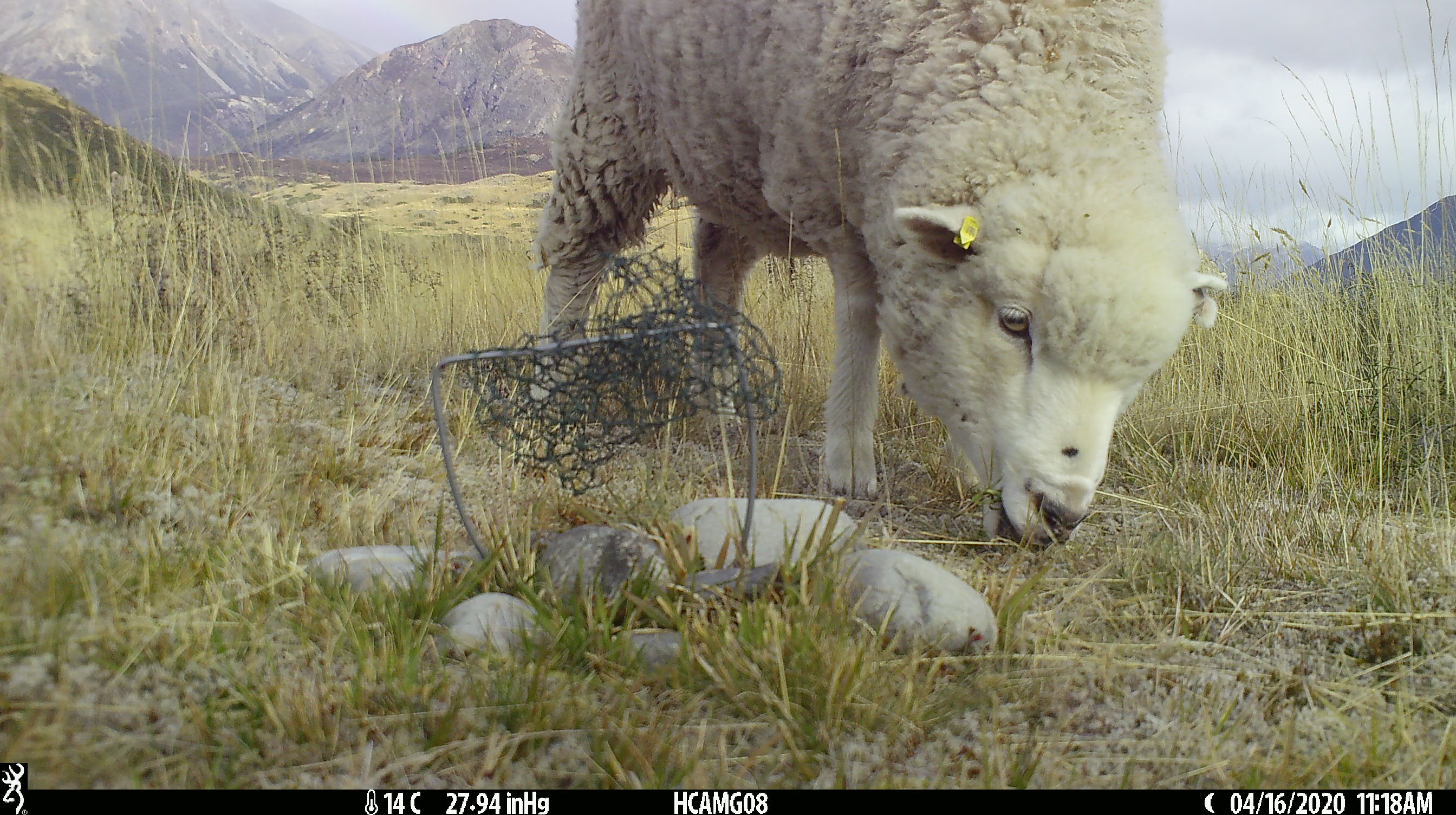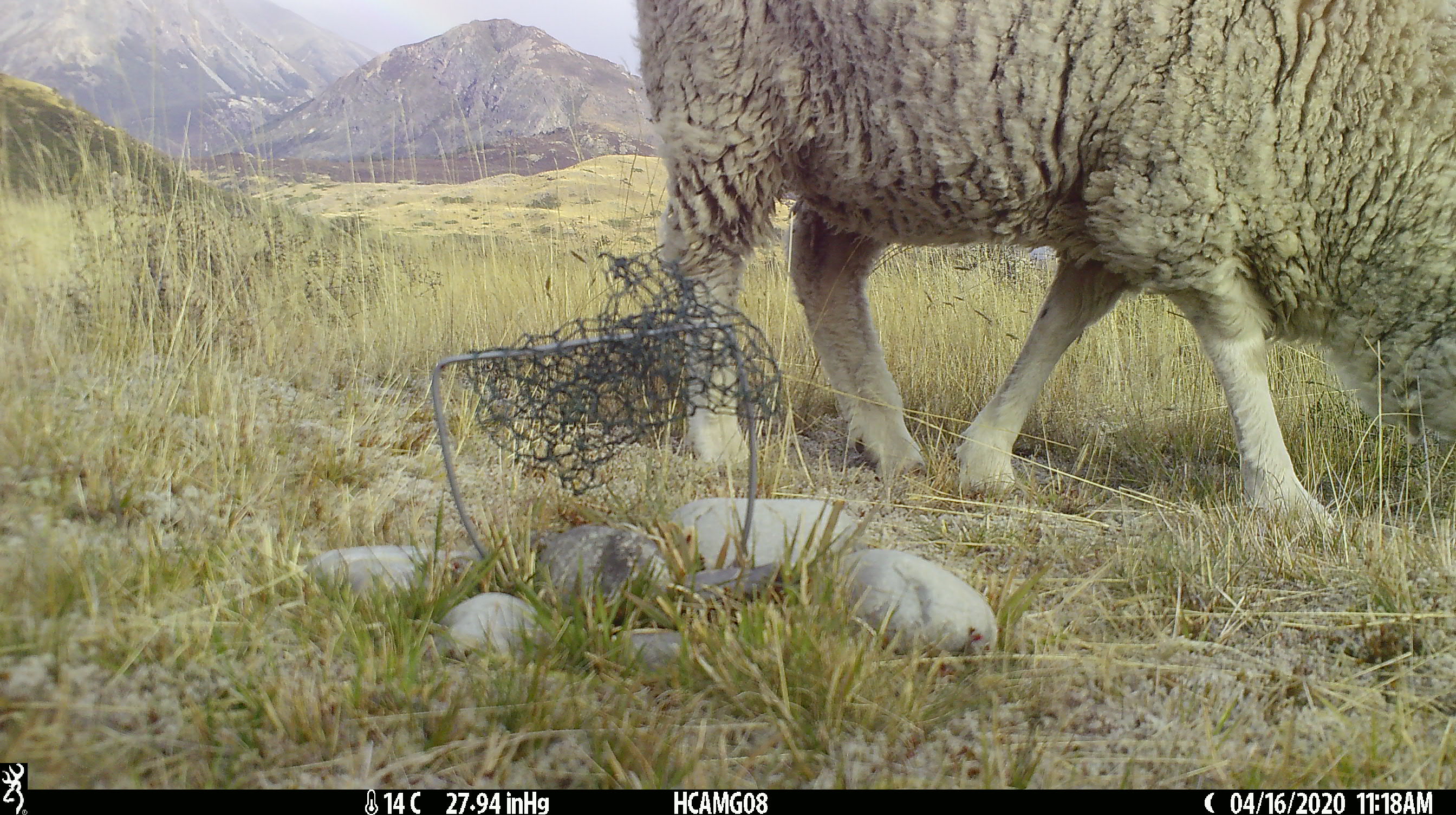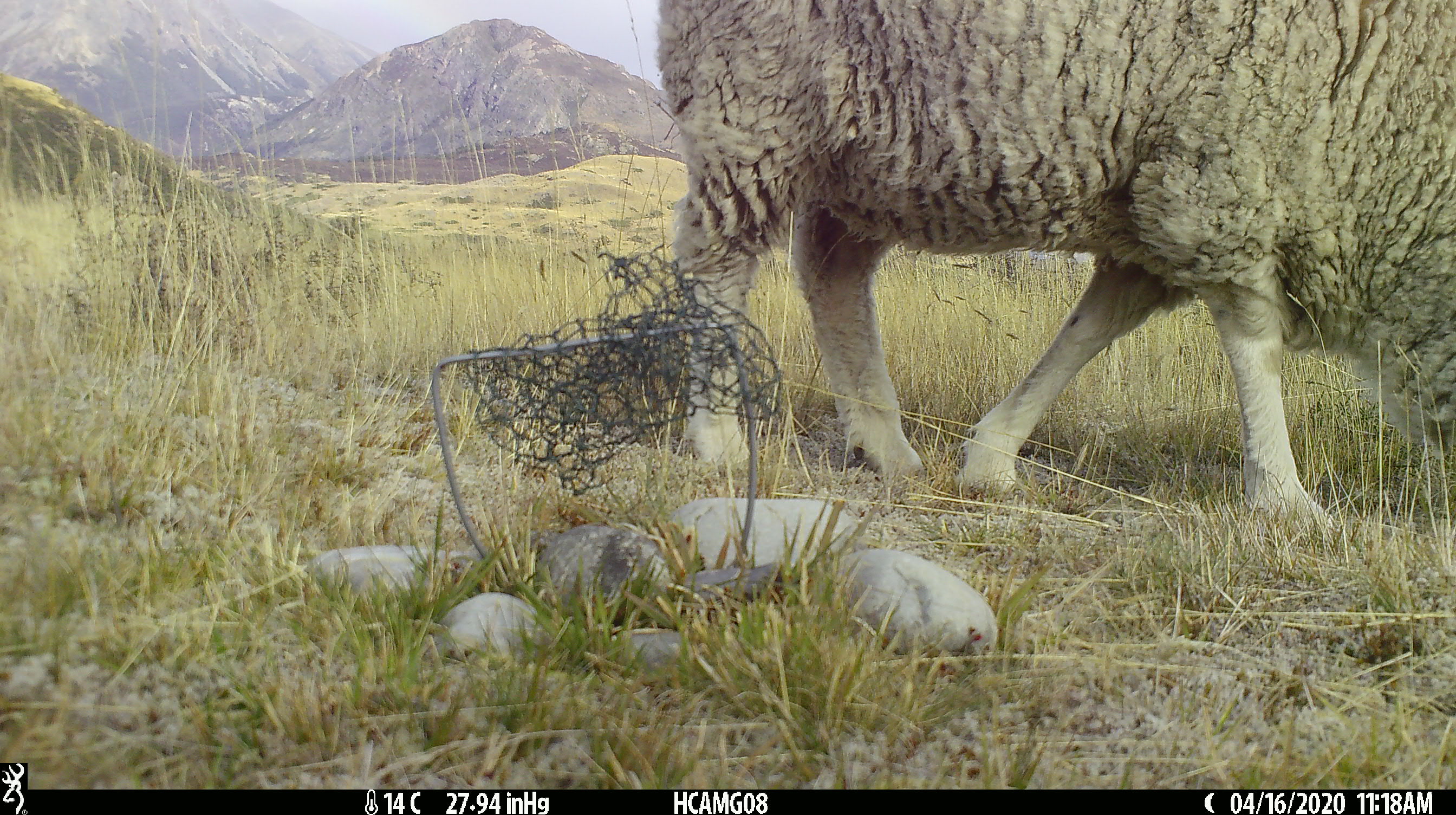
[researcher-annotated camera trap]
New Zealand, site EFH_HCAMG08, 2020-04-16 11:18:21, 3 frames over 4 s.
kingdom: Animalia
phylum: Chordata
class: Mammalia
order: Artiodactyla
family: Bovidae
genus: Ovis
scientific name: Ovis aries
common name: domestic sheep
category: sheep